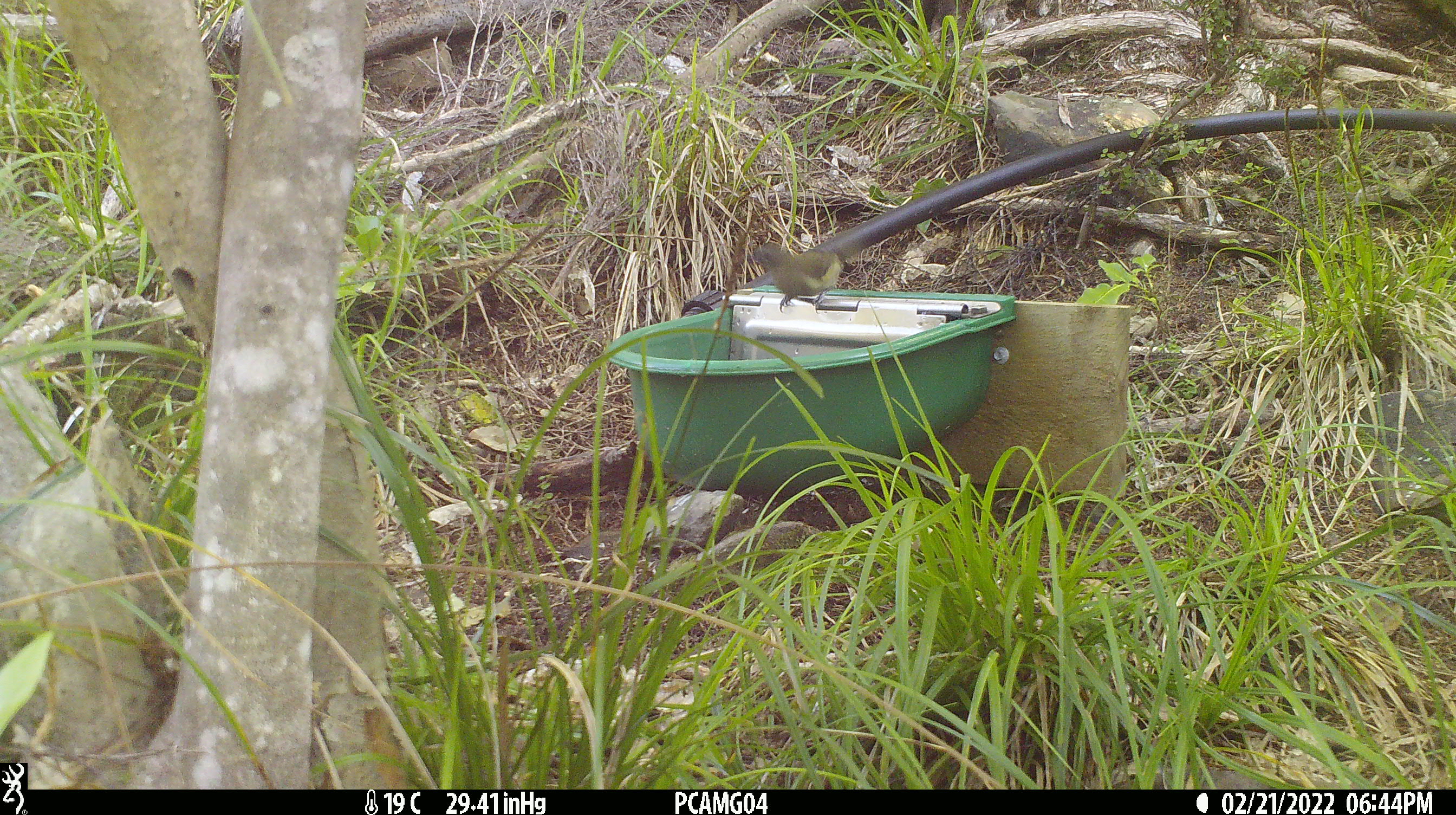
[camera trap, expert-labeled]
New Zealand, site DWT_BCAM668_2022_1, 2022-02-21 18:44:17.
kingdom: Animalia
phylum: Chordata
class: Aves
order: Passeriformes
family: Meliphagidae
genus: Anthornis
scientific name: Anthornis melanura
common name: new zealand bellbird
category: bellbird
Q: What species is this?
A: Bellbird (new zealand bellbird) (Anthornis melanura).